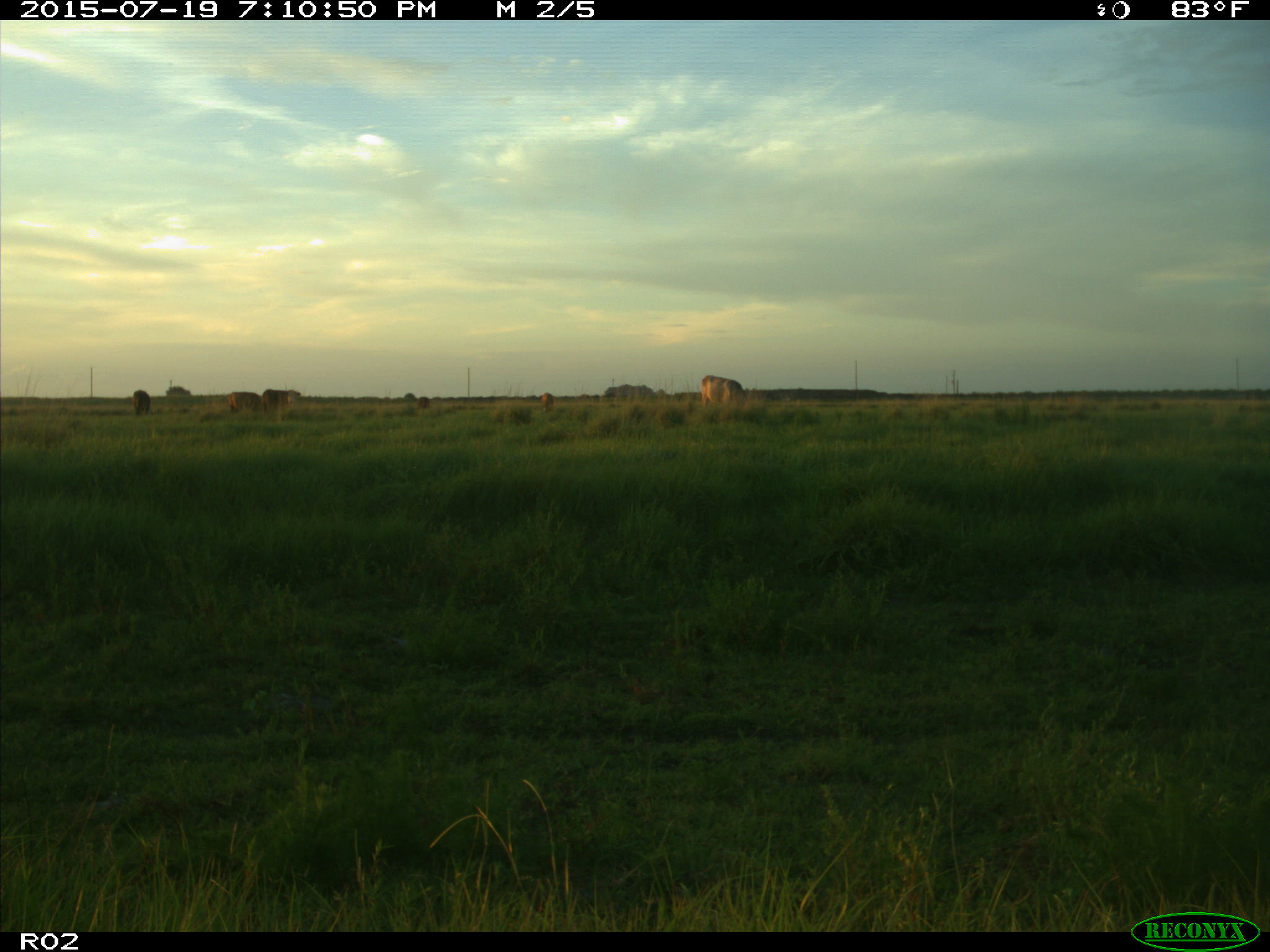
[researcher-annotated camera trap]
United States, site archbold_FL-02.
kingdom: Animalia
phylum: Chordata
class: Mammalia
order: Artiodactyla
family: Bovidae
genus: Bos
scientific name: Bos taurus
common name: domestic cow